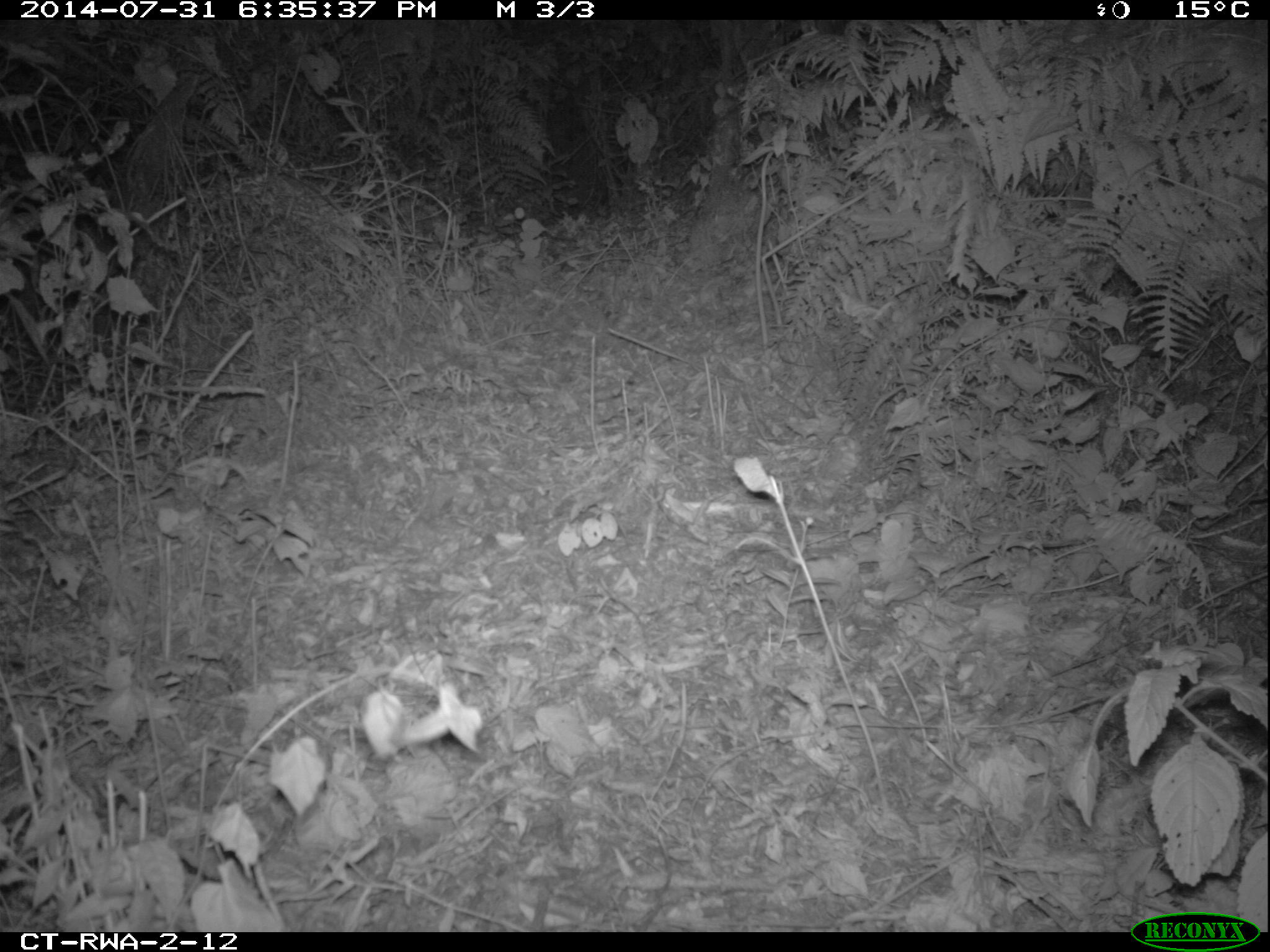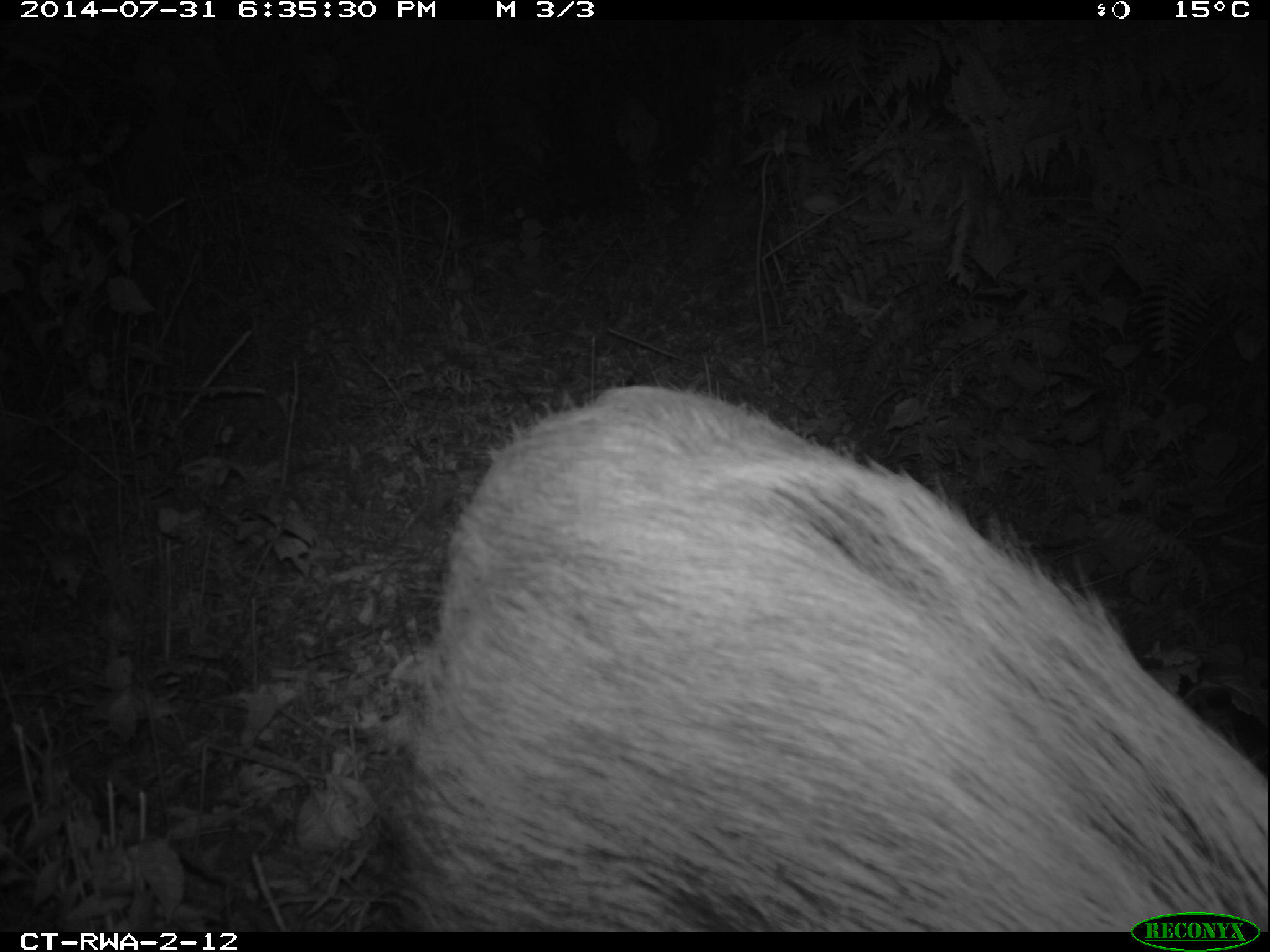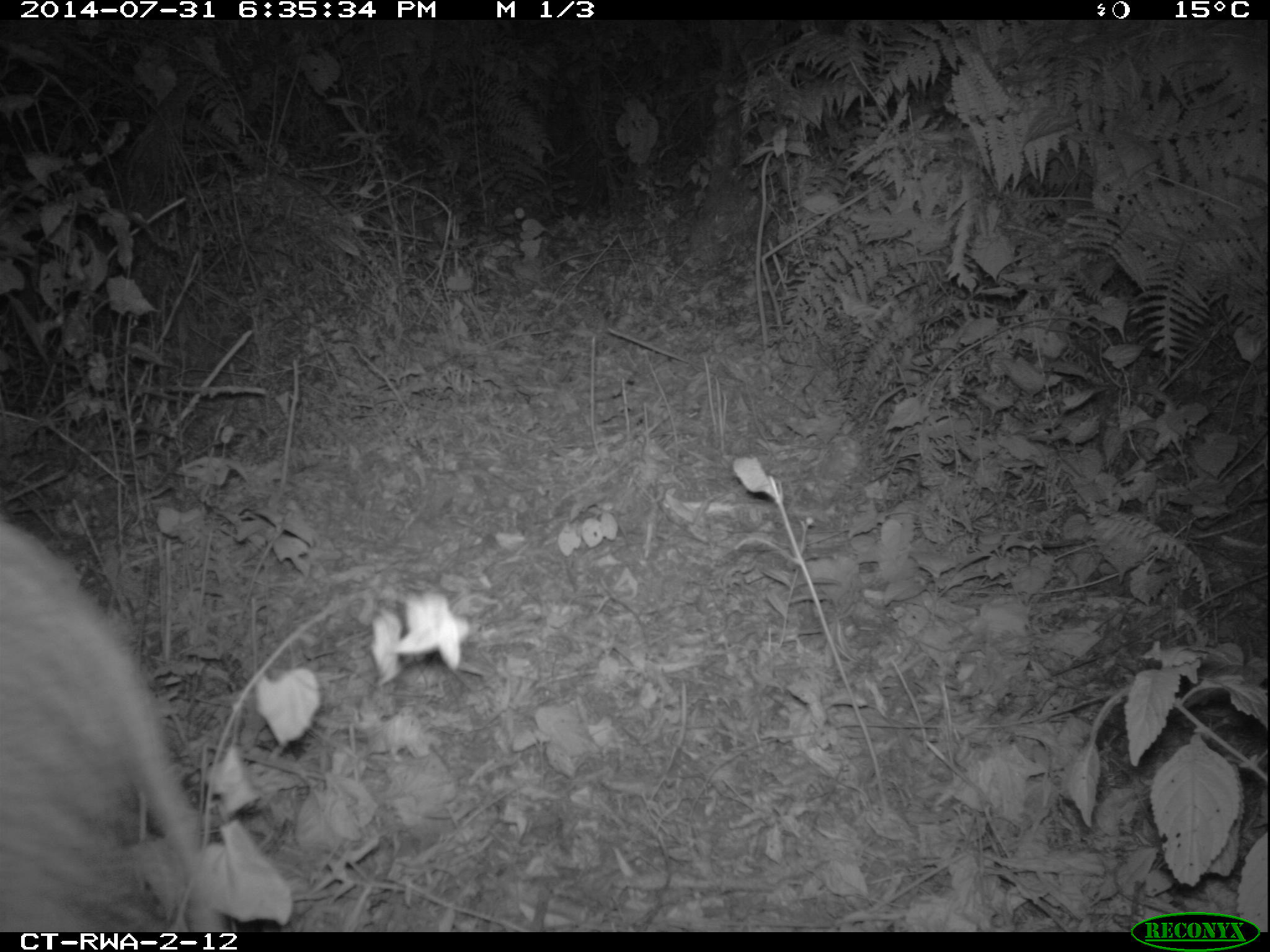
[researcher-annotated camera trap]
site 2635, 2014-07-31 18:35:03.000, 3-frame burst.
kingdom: Animalia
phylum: Chordata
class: Mammalia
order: Artiodactyla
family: Suidae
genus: Potamochoerus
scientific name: Potamochoerus larvatus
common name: bushpig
Potamochoerus larvatus (bushpig), count 2.